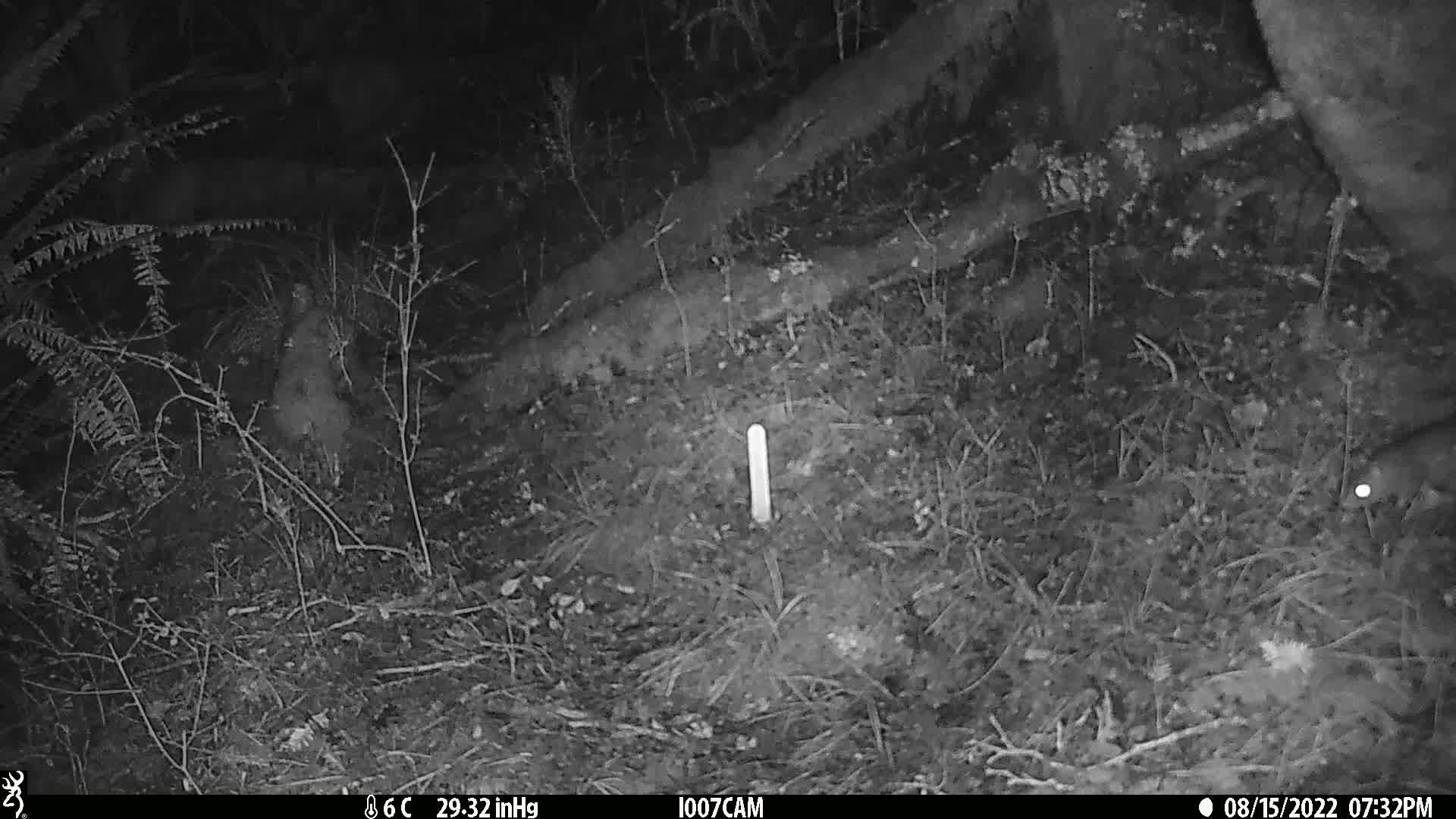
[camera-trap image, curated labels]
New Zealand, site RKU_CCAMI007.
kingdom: Animalia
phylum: Chordata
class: Mammalia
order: Rodentia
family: Muridae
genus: Rattus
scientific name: Rattus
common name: rat